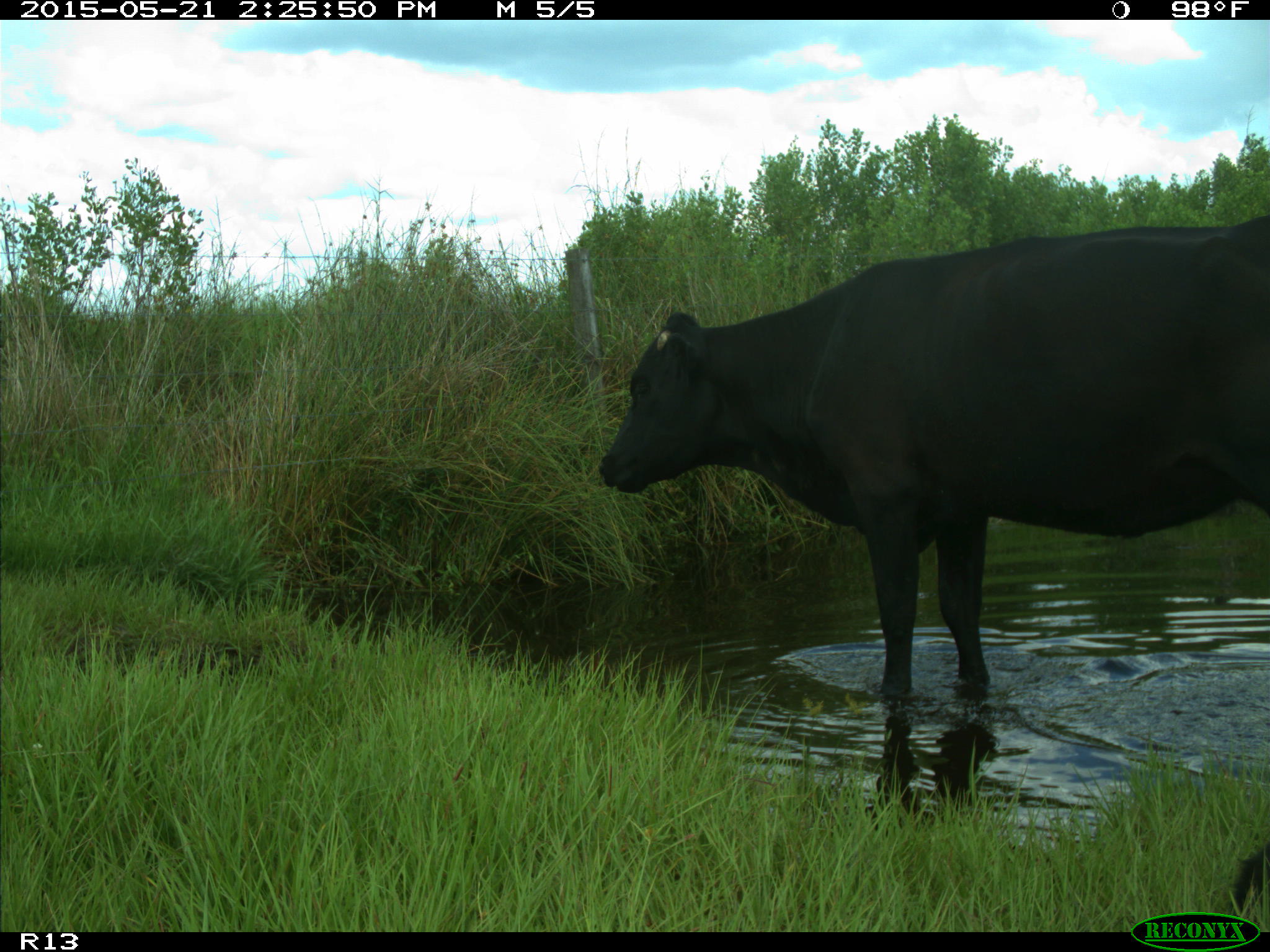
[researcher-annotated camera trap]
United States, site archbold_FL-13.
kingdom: Animalia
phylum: Chordata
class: Mammalia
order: Artiodactyla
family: Bovidae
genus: Bos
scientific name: Bos taurus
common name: domestic cow